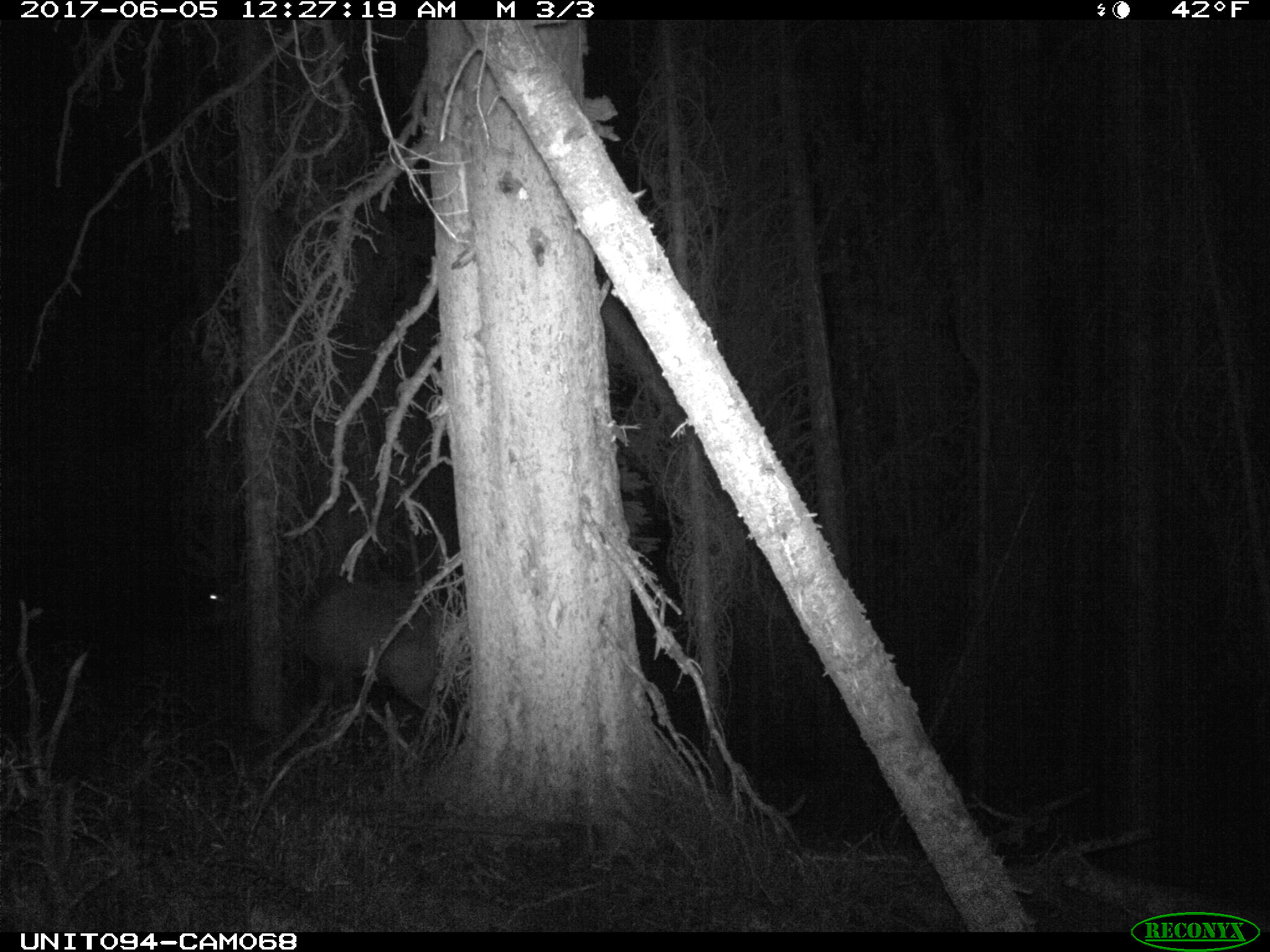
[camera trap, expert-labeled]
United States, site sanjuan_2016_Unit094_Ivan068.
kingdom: Animalia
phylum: Chordata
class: Mammalia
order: Artiodactyla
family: Cervidae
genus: Cervus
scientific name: Cervus elaphus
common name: red deer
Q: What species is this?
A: Cervus elaphus (red deer).